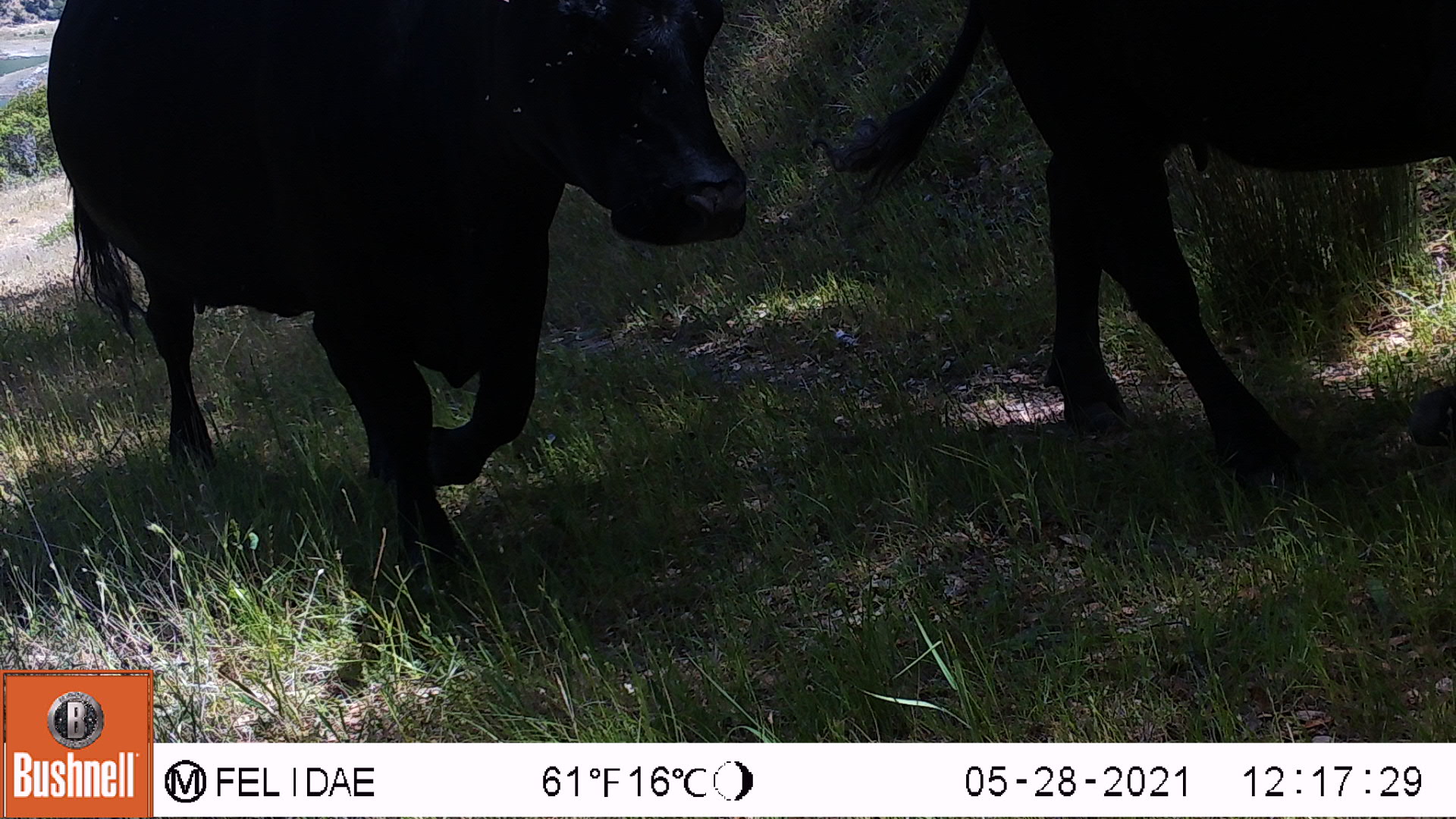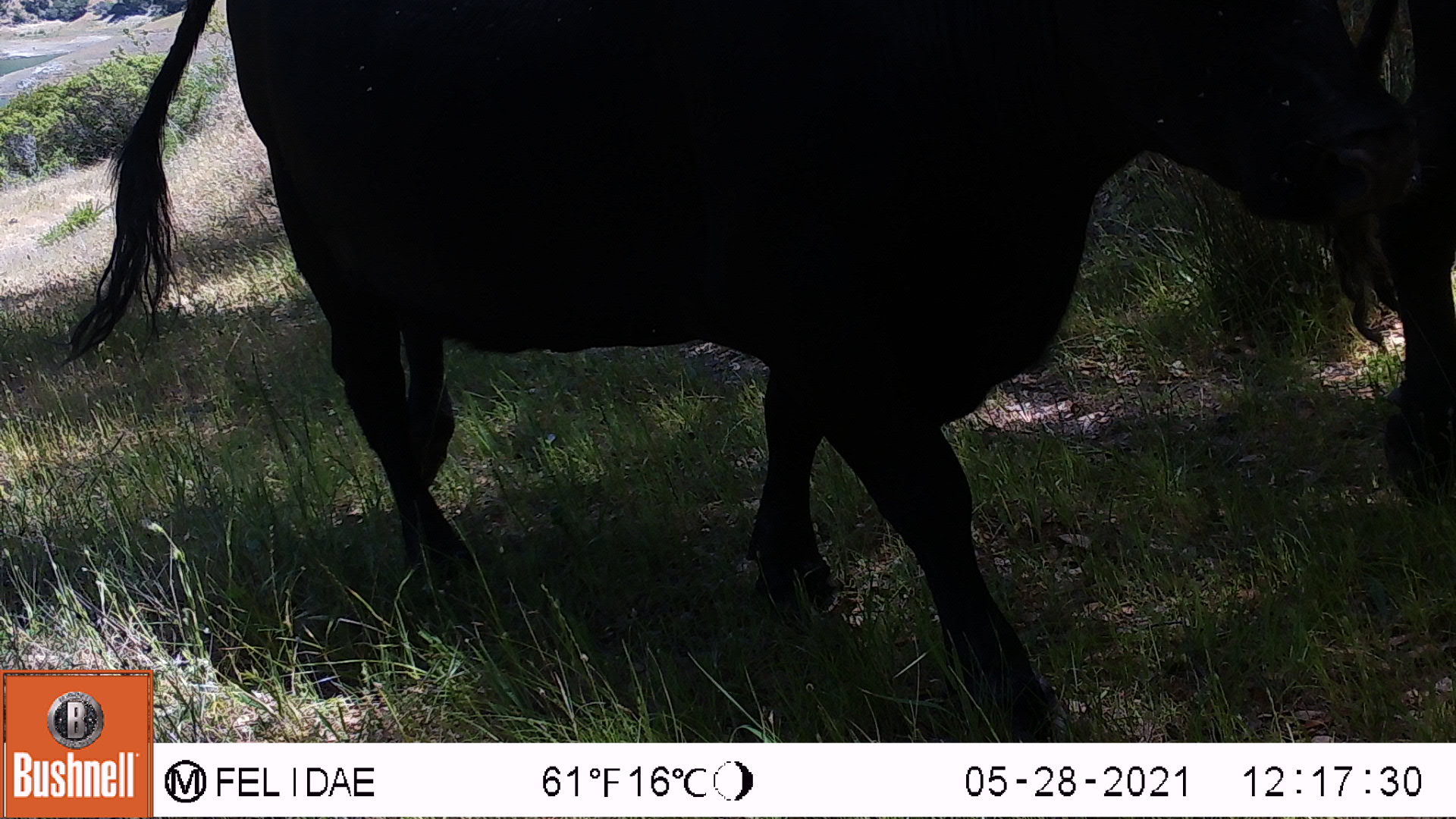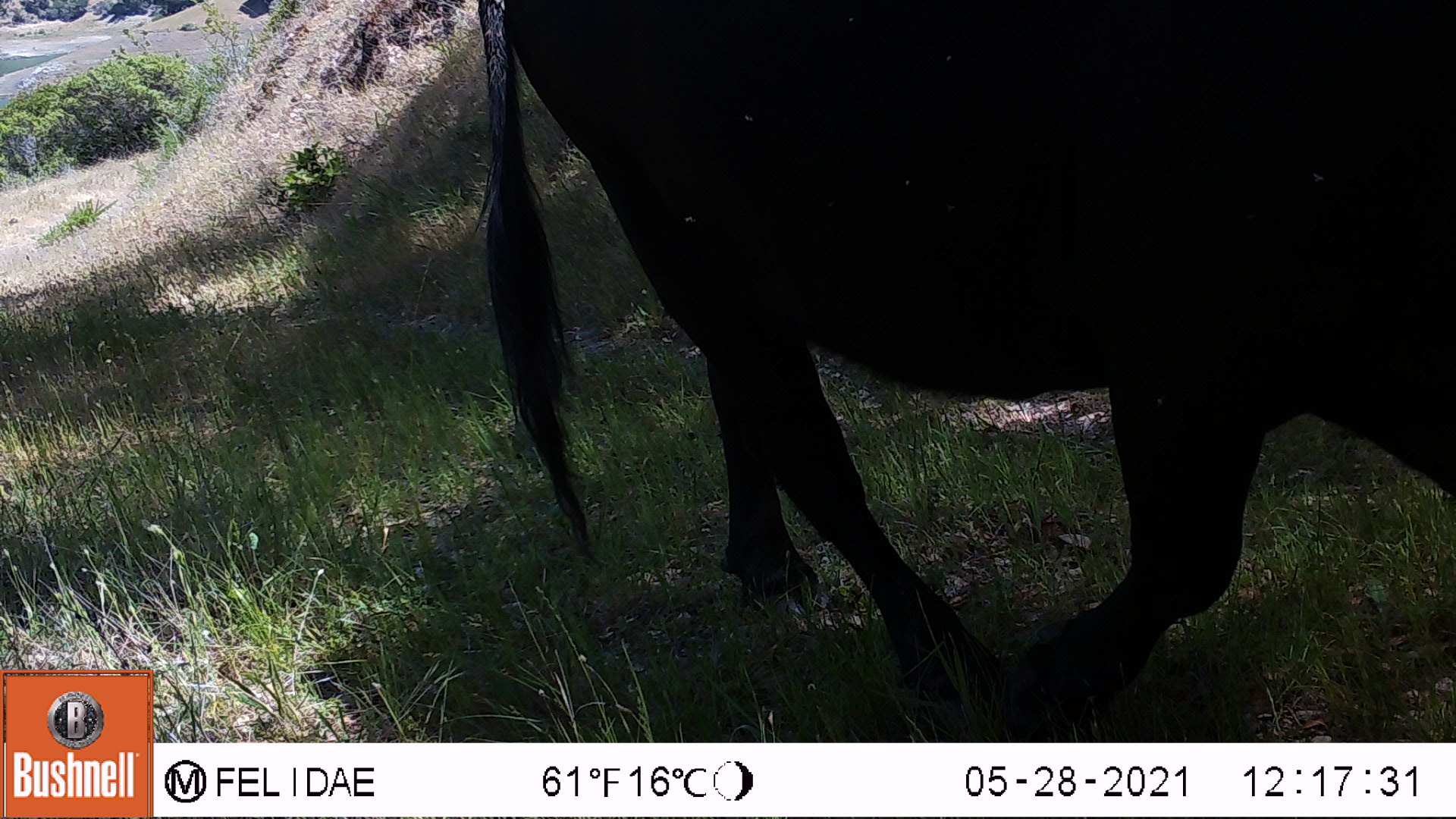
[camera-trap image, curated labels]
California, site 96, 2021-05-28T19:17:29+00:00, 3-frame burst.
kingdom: Animalia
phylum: Chordata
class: Mammalia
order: Artiodactyla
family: Bovidae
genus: Bos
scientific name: Bos taurus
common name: domestic cattle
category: cattle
Cattle (domestic cattle) (Bos taurus).